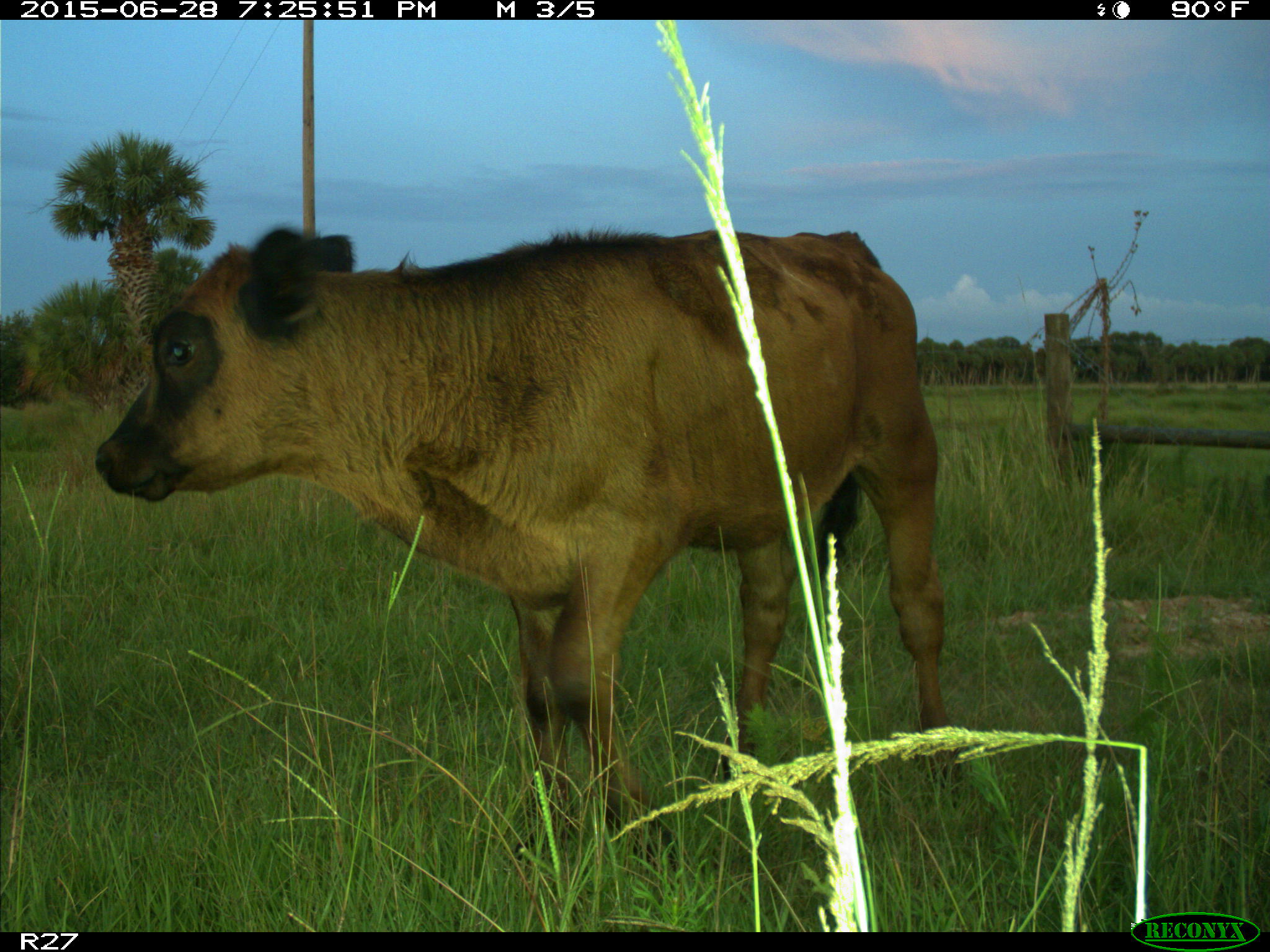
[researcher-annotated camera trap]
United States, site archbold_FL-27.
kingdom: Animalia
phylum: Chordata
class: Mammalia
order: Artiodactyla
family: Bovidae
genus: Bos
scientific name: Bos taurus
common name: domestic cow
Bos taurus (domestic cow).